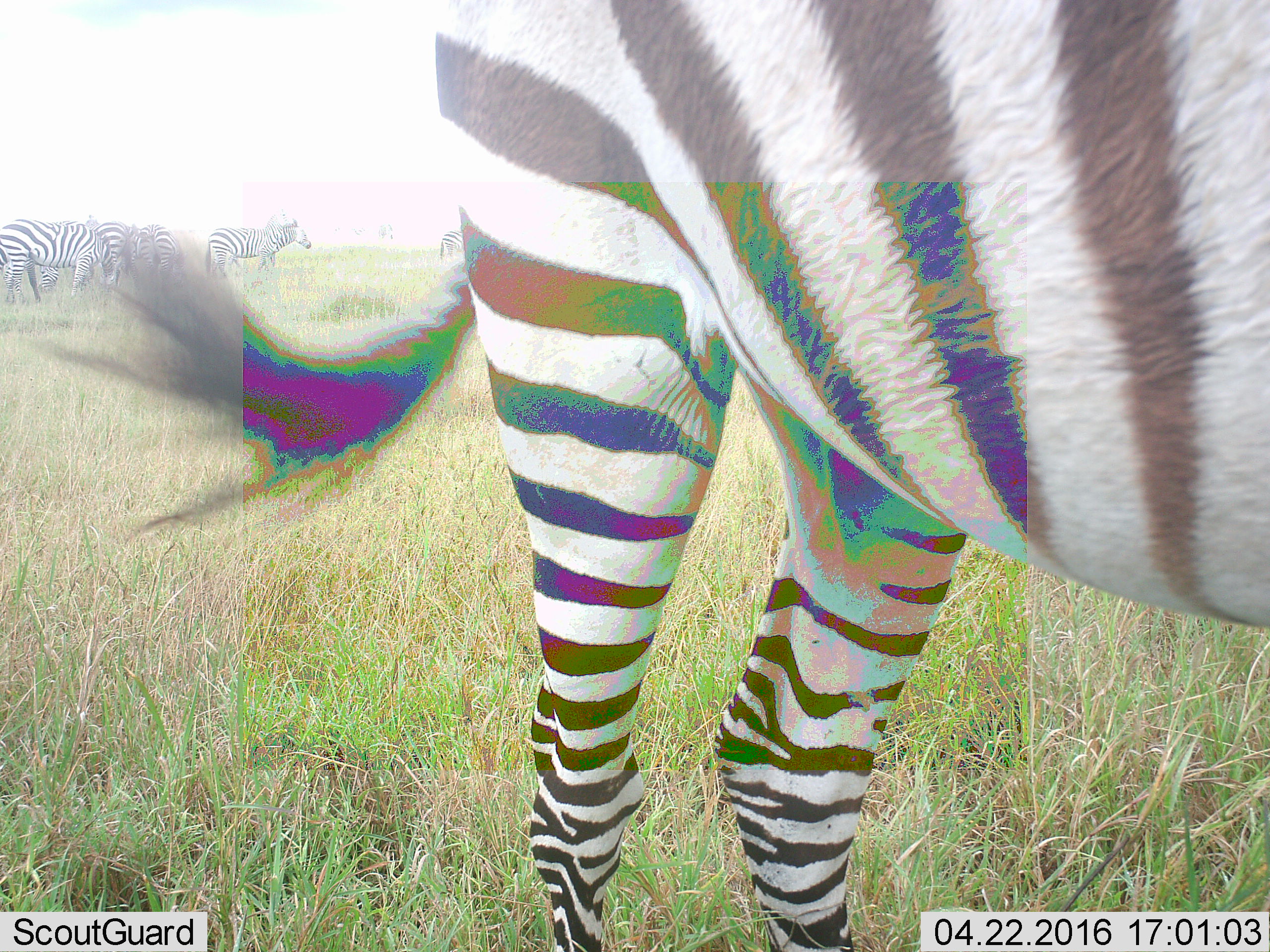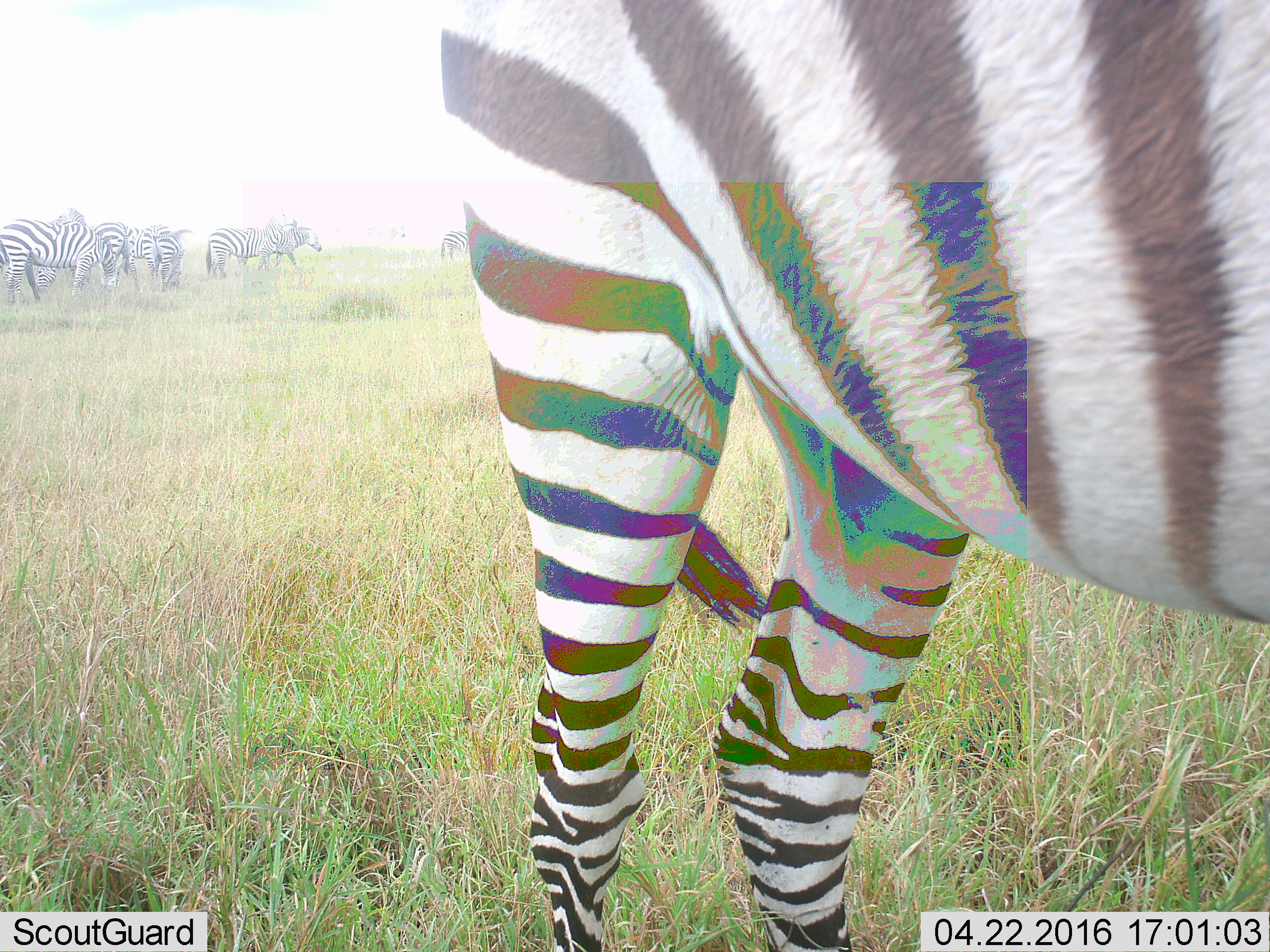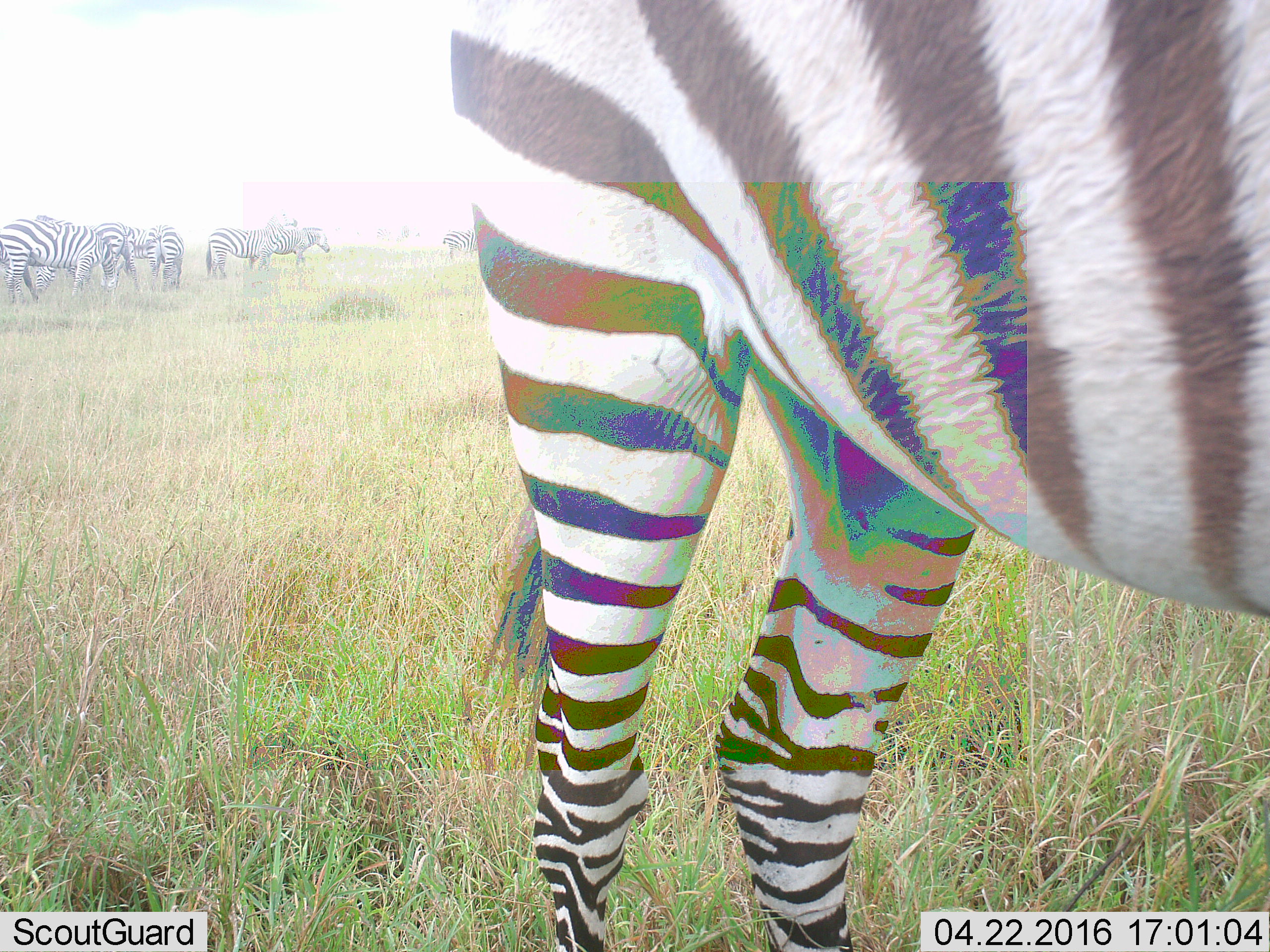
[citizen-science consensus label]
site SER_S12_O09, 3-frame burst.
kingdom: Animalia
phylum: Chordata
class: Mammalia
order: Perissodactyla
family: Equidae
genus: Equus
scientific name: Equus quagga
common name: plains zebra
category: zebraplains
Zebraplains (plains zebra) (Equus quagga), count 8. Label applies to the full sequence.